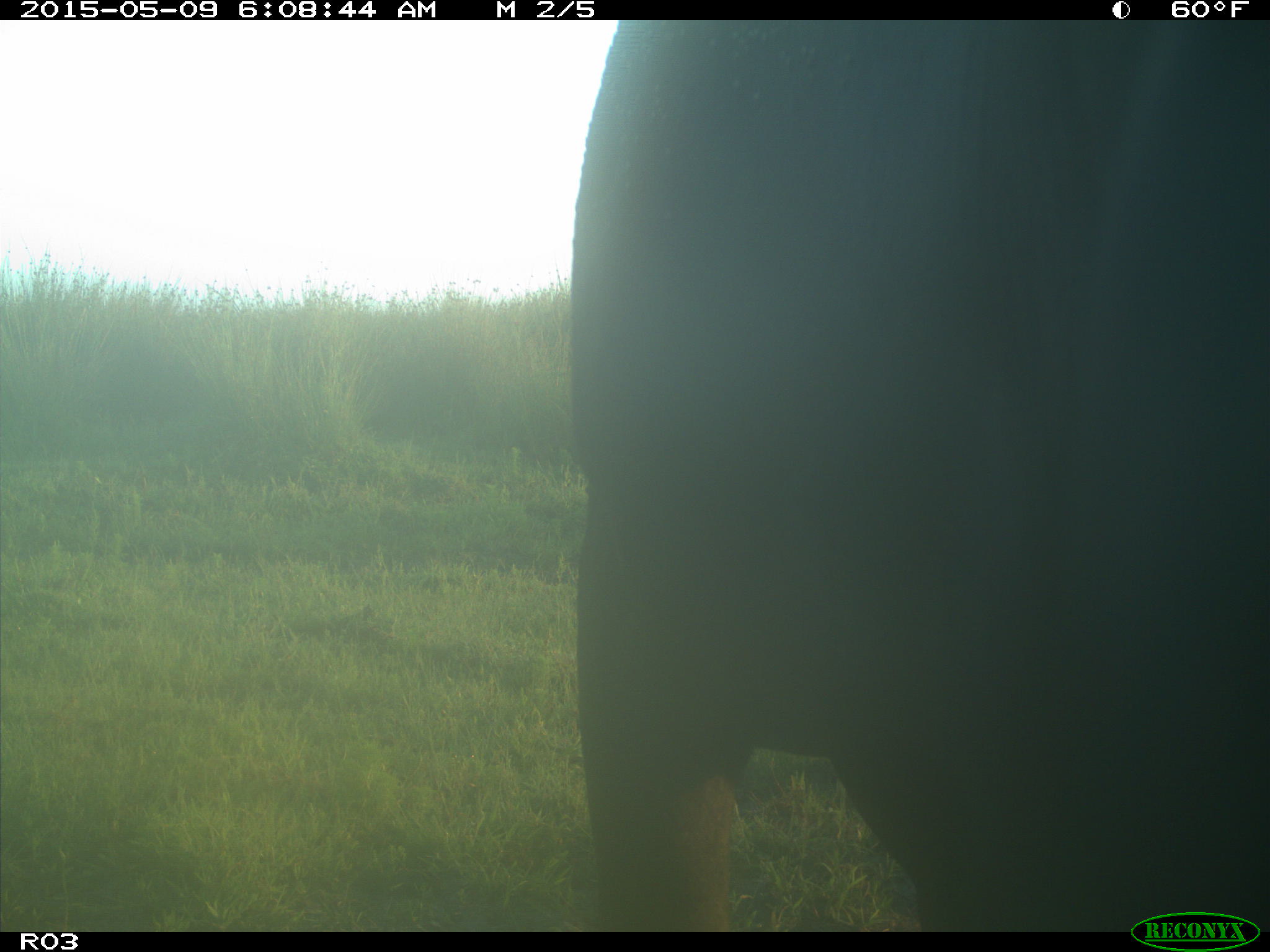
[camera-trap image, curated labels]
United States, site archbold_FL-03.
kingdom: Animalia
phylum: Chordata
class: Mammalia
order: Artiodactyla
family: Bovidae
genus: Bos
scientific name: Bos taurus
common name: domestic cow